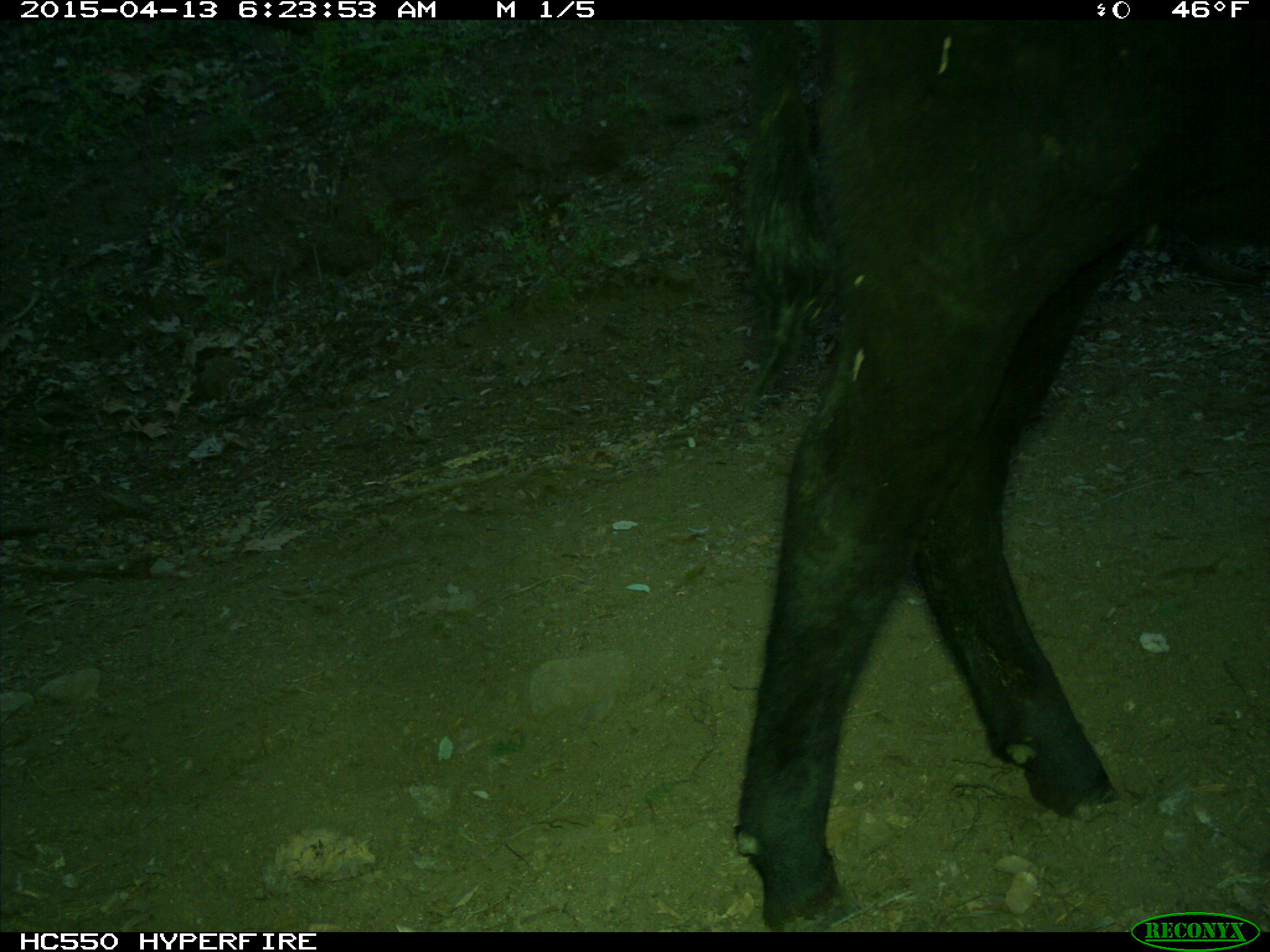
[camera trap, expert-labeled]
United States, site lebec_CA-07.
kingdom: Animalia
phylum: Chordata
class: Mammalia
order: Artiodactyla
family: Bovidae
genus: Bos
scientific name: Bos taurus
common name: domestic cow